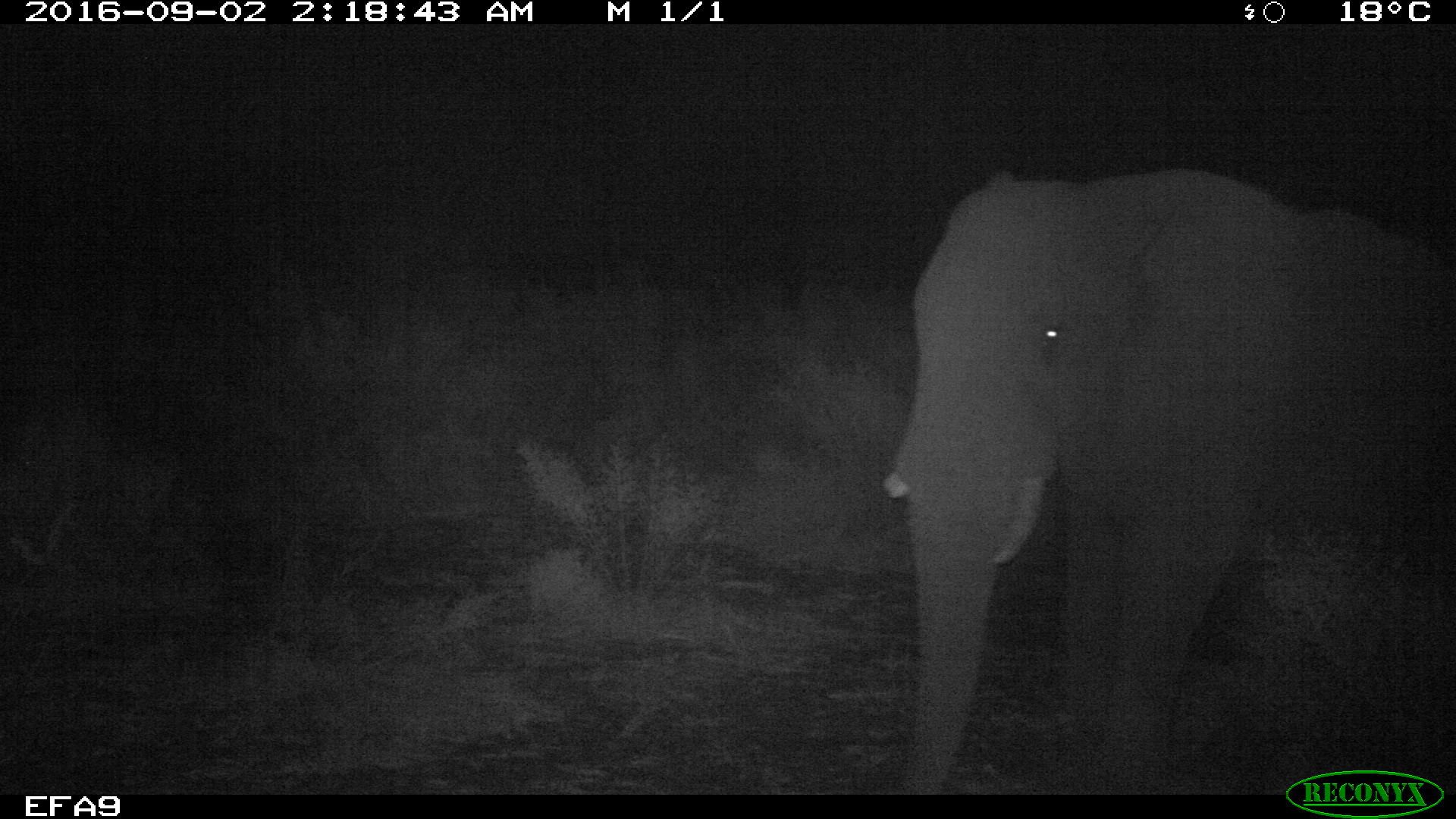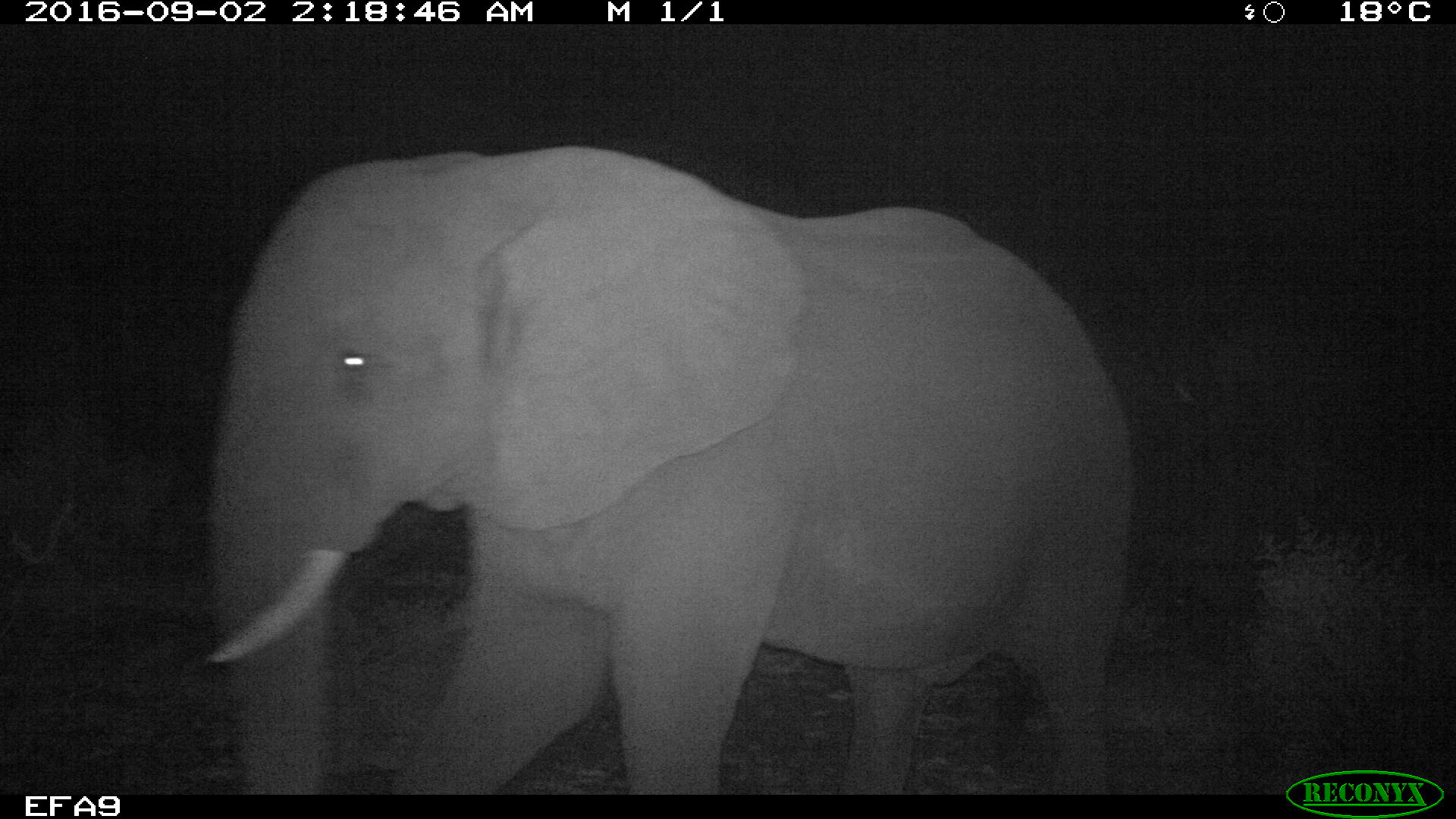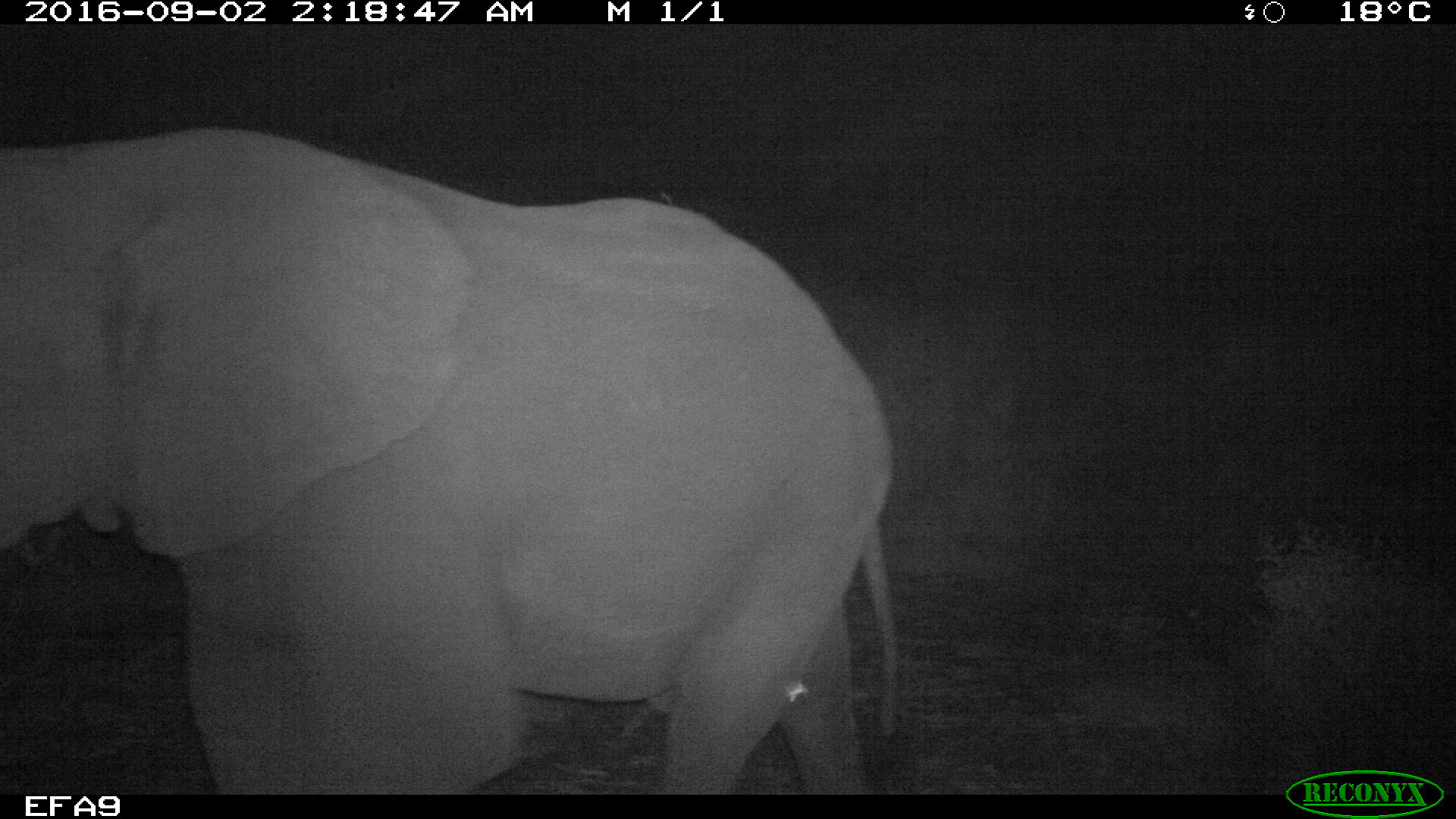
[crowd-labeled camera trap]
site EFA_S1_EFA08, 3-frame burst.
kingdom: Animalia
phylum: Chordata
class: Mammalia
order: Proboscidea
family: Elephantidae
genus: Loxodonta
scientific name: Loxodonta africana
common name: african bush elephant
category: elephant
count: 1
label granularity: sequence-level